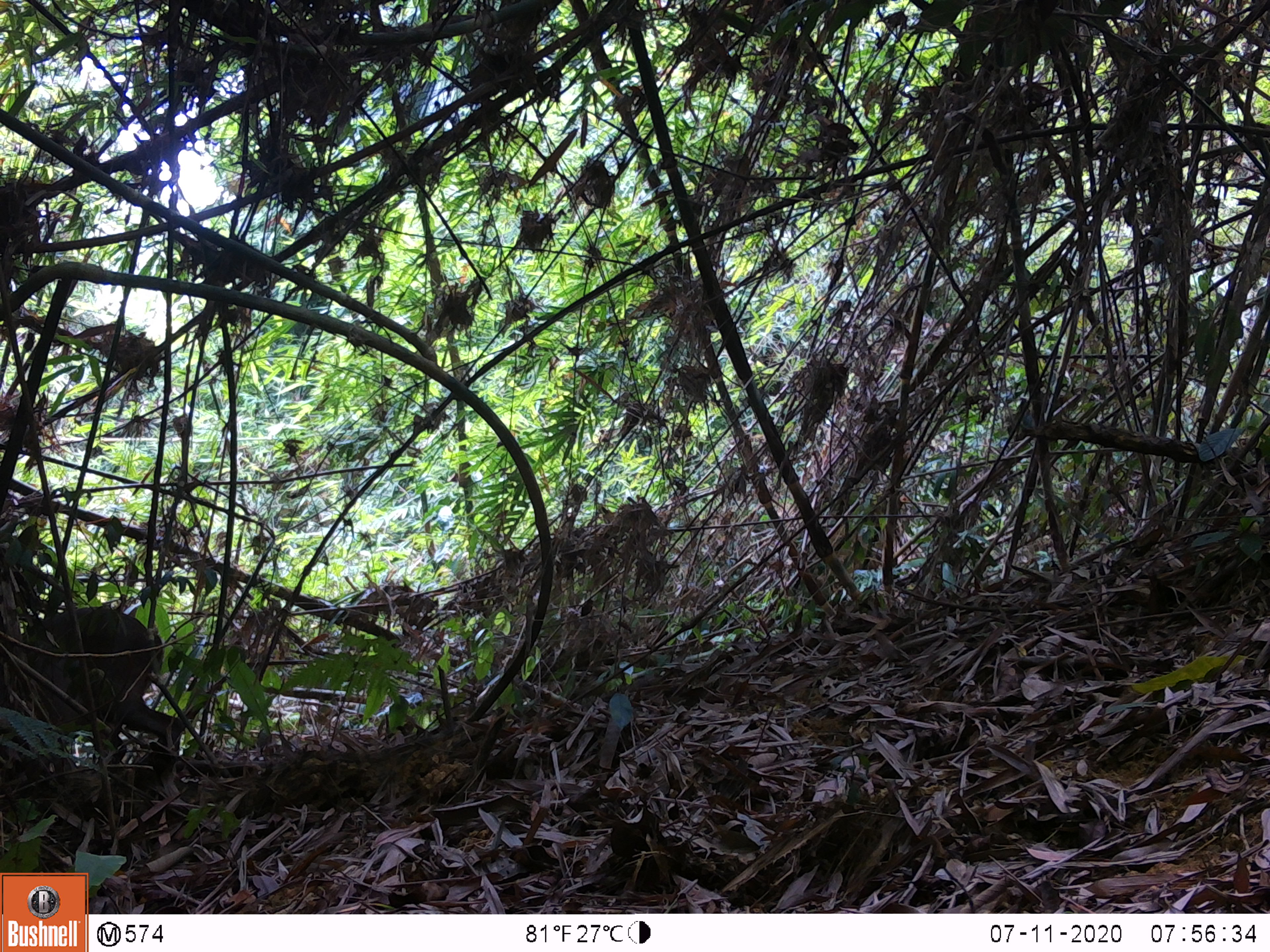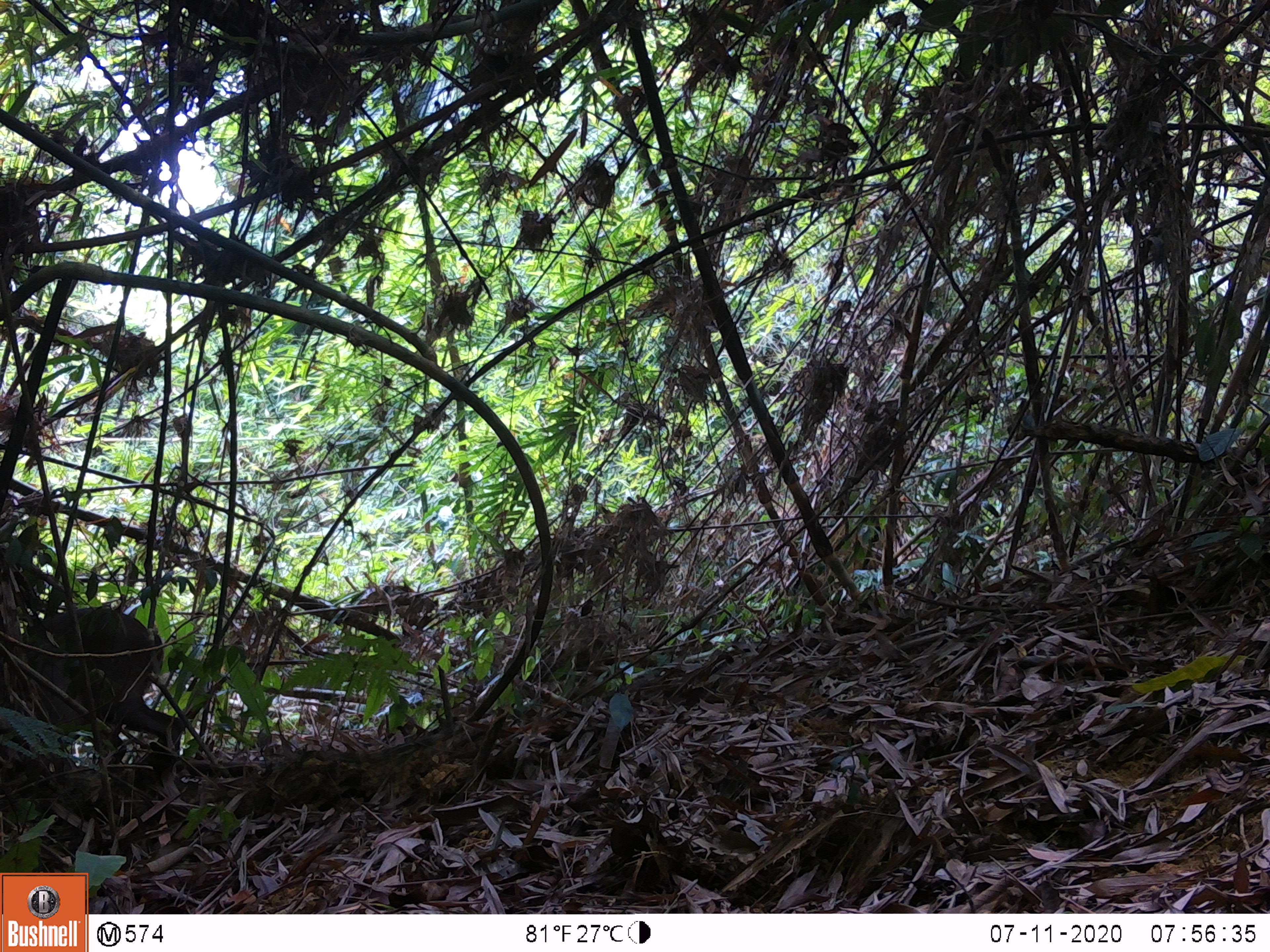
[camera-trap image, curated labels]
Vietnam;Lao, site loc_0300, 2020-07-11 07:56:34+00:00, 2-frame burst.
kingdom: Animalia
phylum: Chordata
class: Mammalia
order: Artiodactyla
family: Cervidae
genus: Muntiacus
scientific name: Muntiacus rooseveltorum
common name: roosevelt's muntjac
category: roosevelts muntjac group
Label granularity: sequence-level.